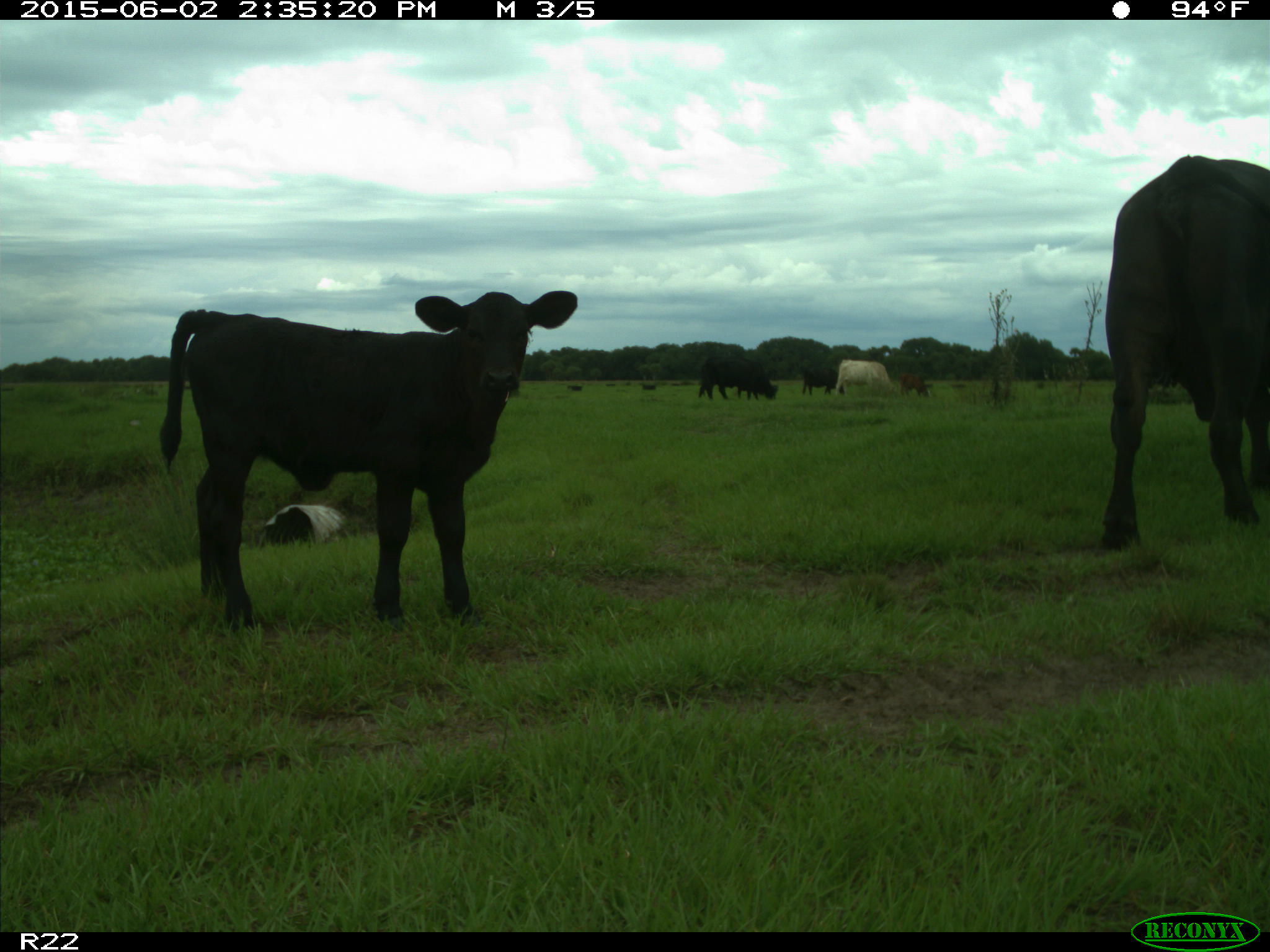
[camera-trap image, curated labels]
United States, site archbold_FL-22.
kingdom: Animalia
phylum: Chordata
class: Mammalia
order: Artiodactyla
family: Bovidae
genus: Bos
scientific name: Bos taurus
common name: domestic cow